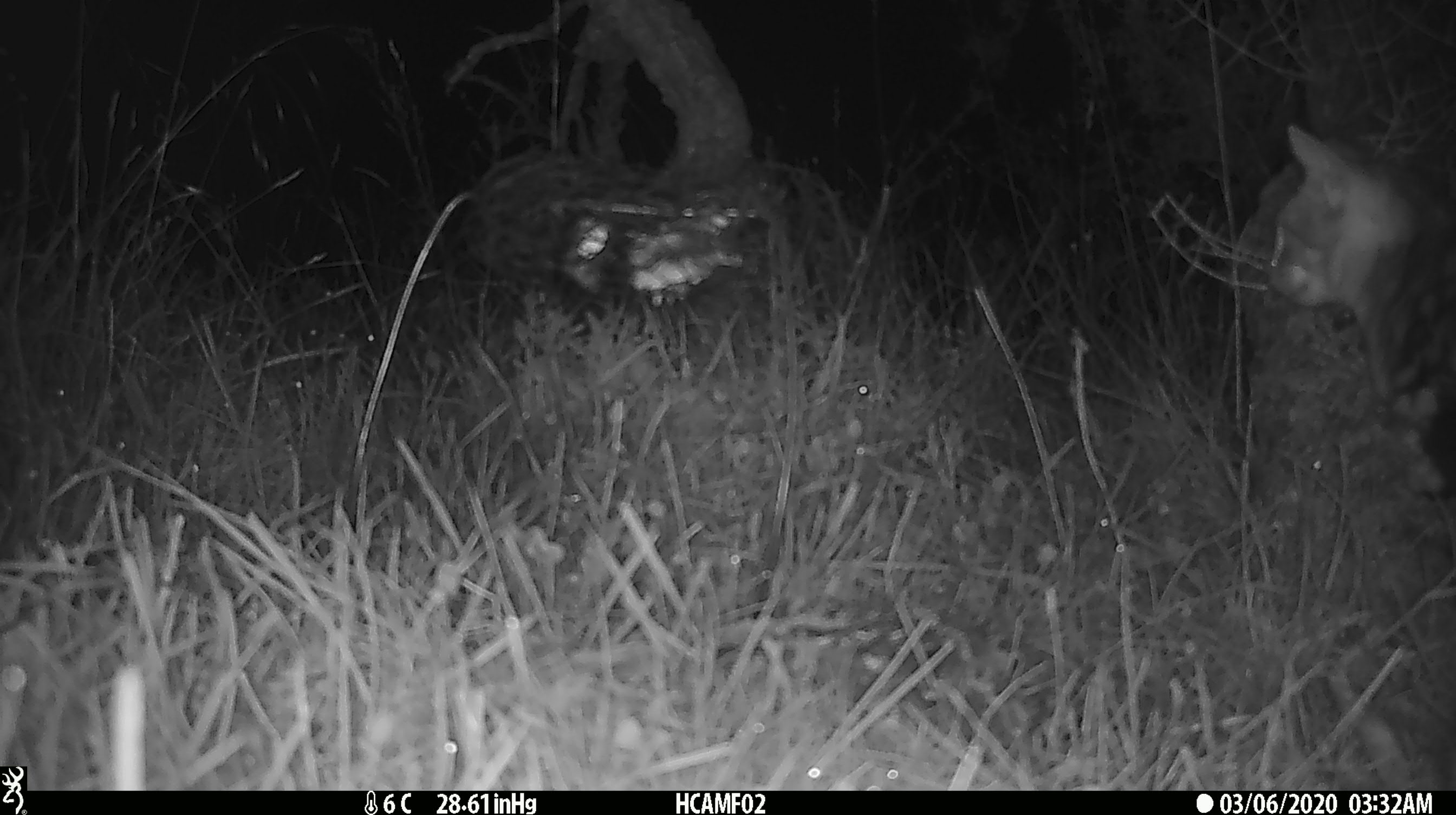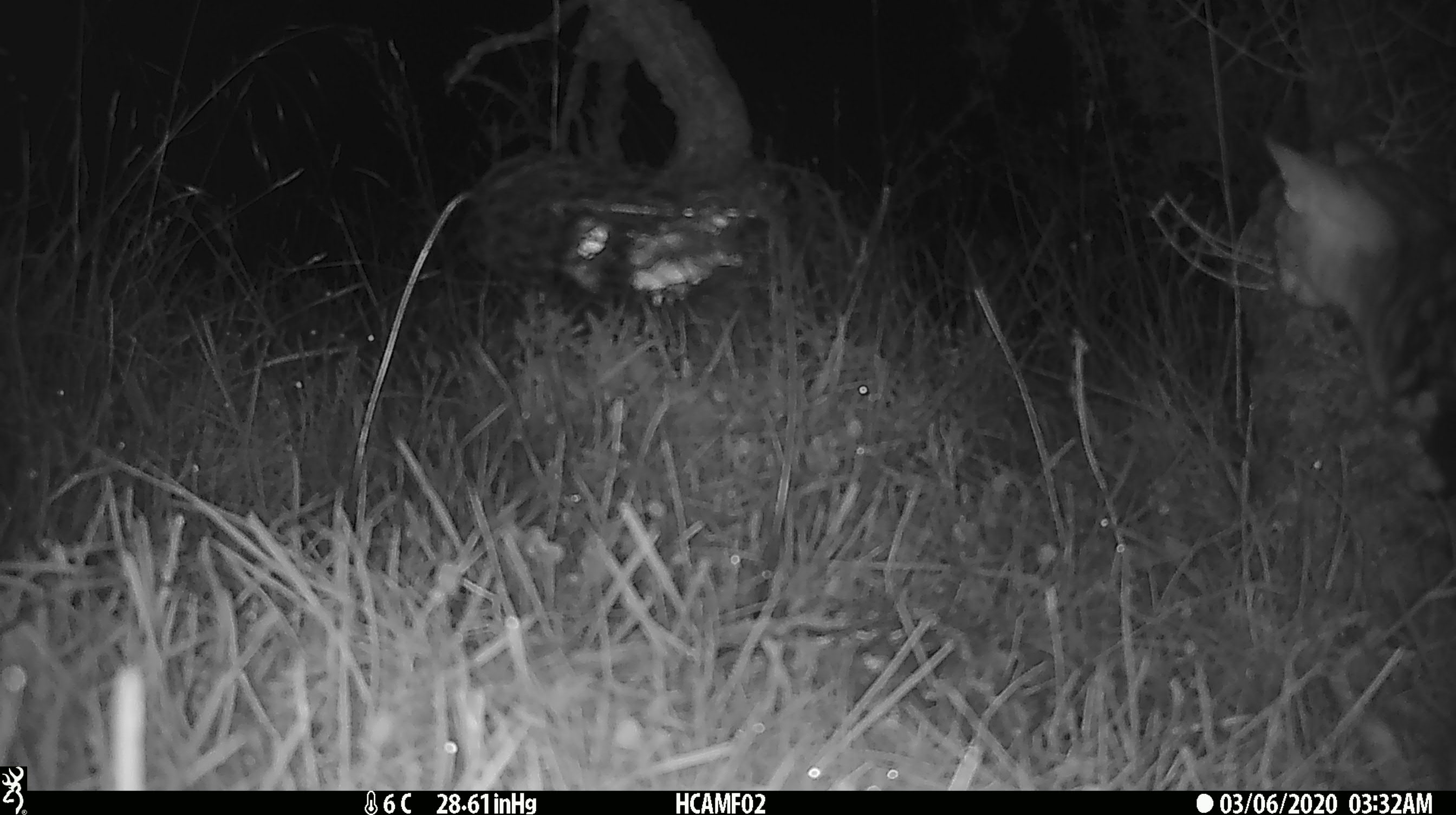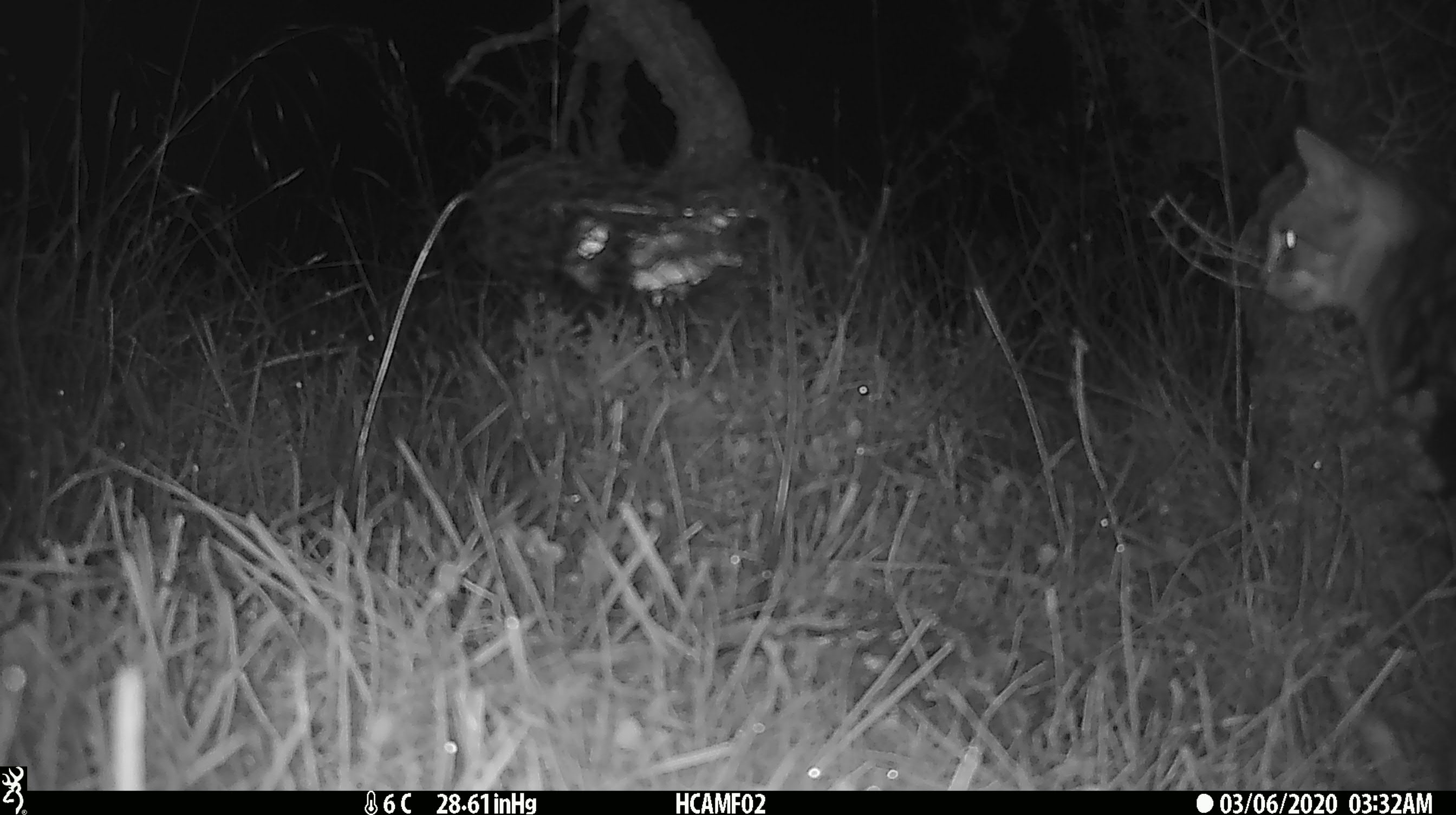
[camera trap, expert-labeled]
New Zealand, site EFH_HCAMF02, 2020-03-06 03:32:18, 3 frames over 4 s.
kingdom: Animalia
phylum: Chordata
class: Mammalia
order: Carnivora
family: Felidae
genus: Felis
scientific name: Felis catus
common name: domestic cat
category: cat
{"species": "cat (domestic cat) (Felis catus)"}